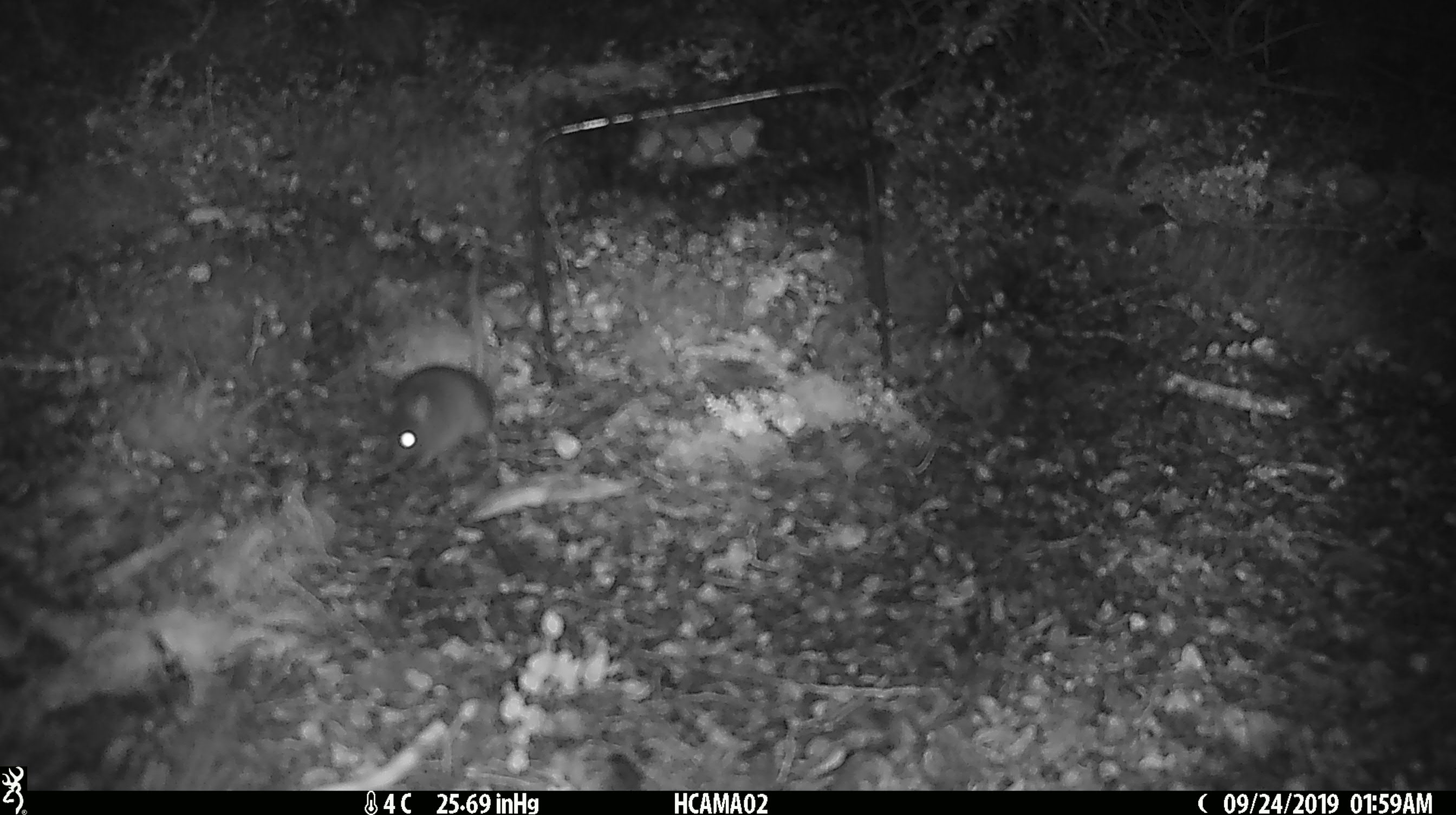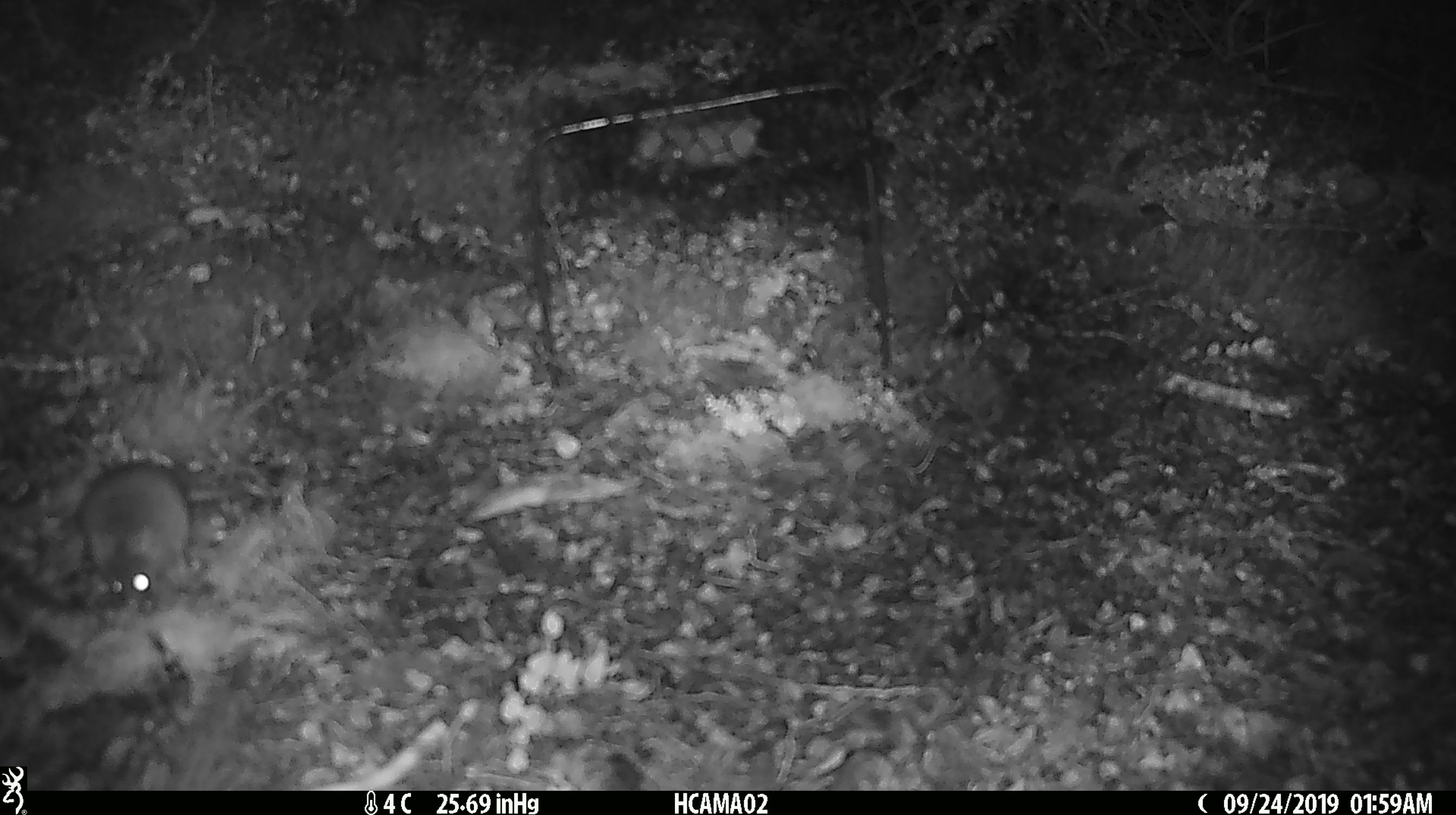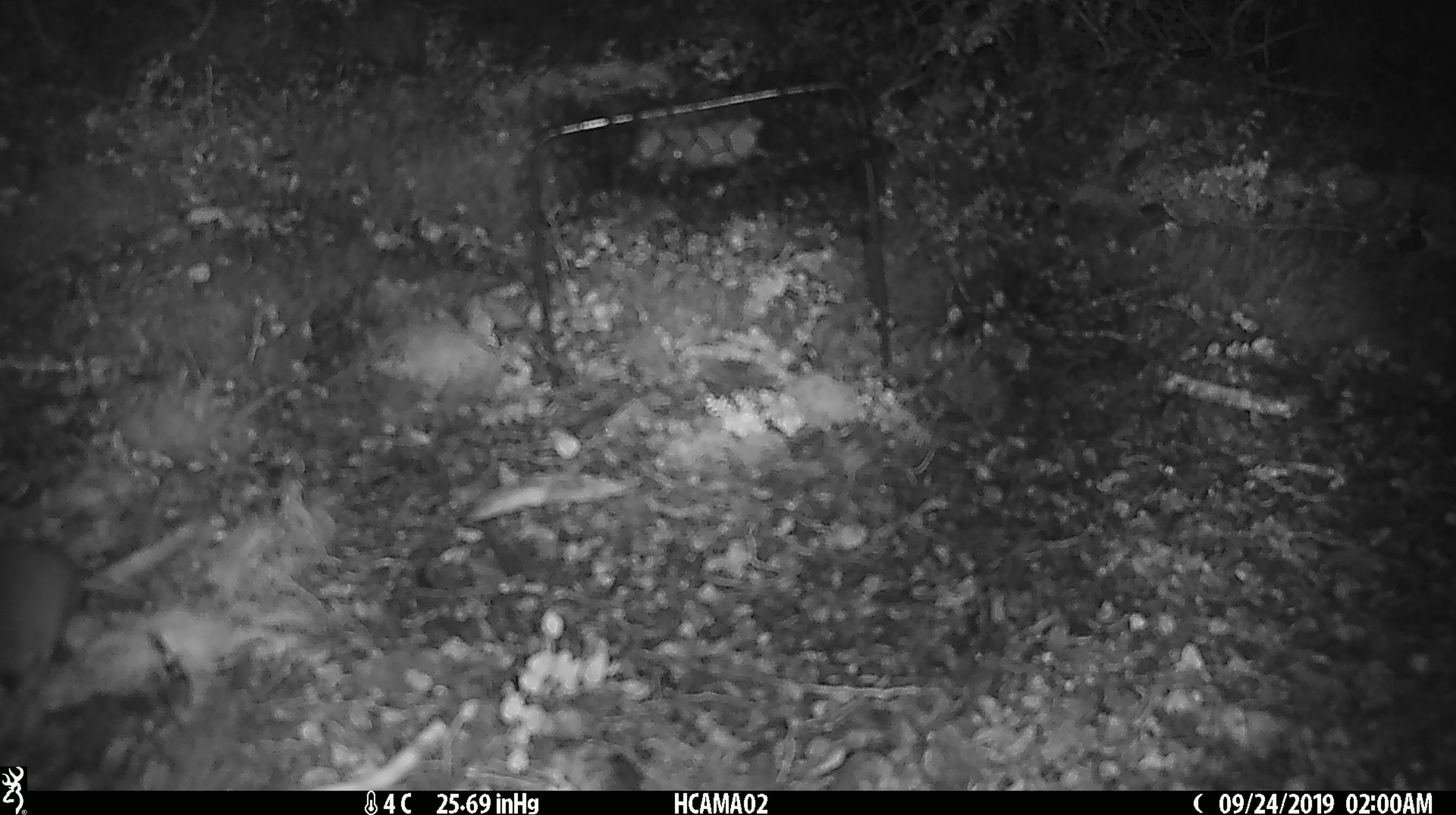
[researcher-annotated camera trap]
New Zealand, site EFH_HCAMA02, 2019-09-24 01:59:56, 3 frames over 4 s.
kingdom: Animalia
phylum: Chordata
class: Mammalia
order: Rodentia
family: Muridae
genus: Mus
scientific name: Mus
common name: mouse